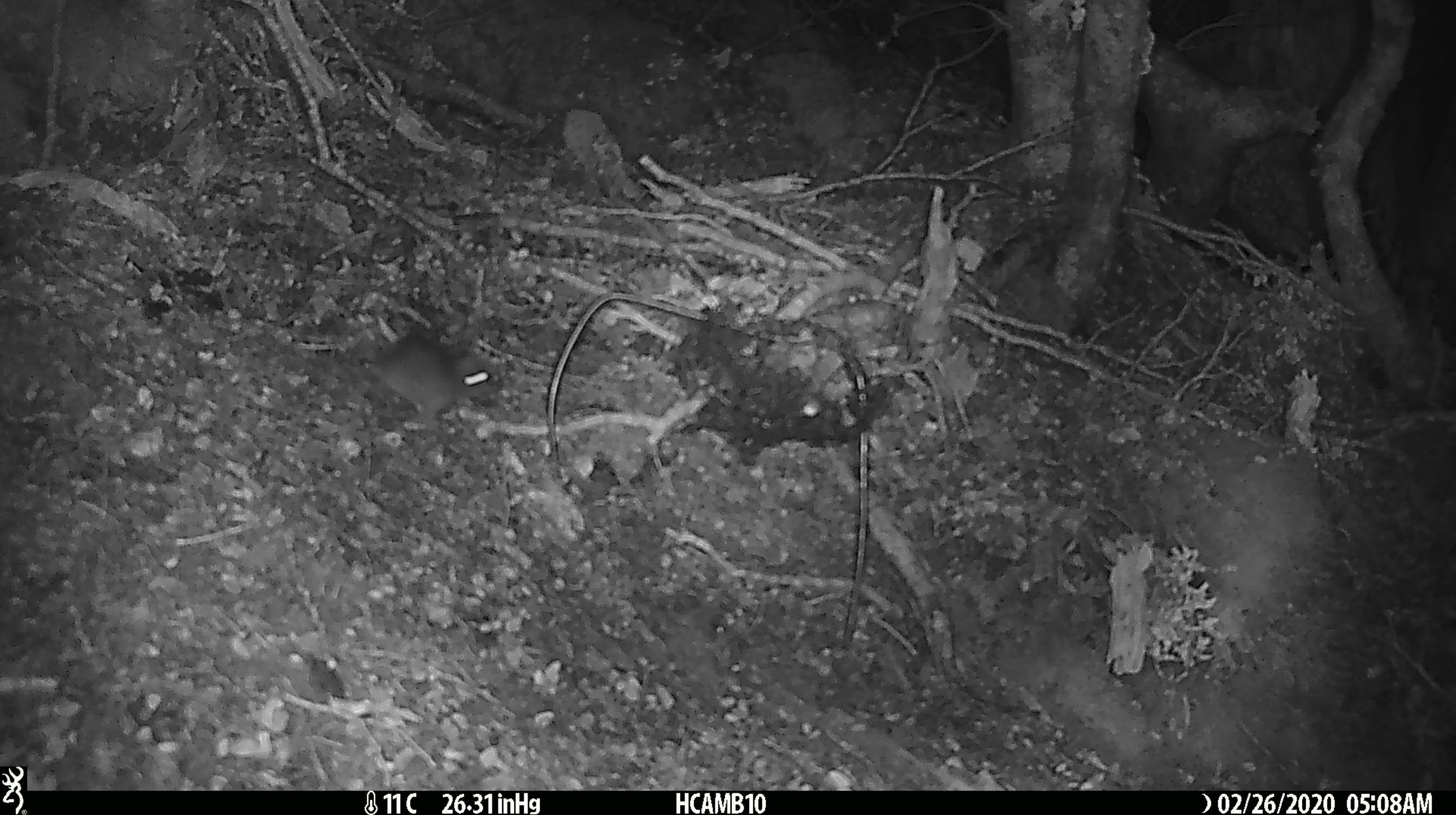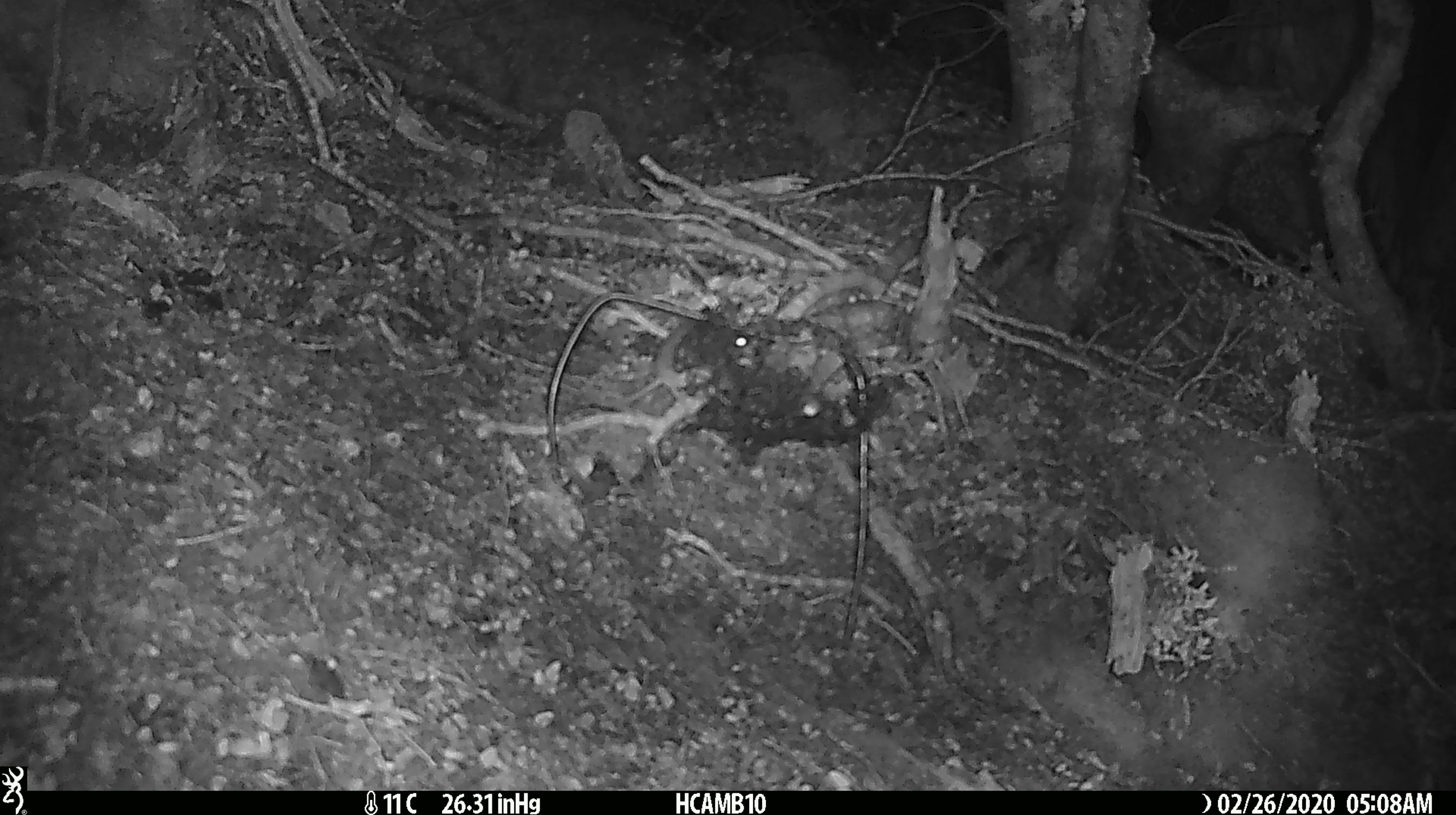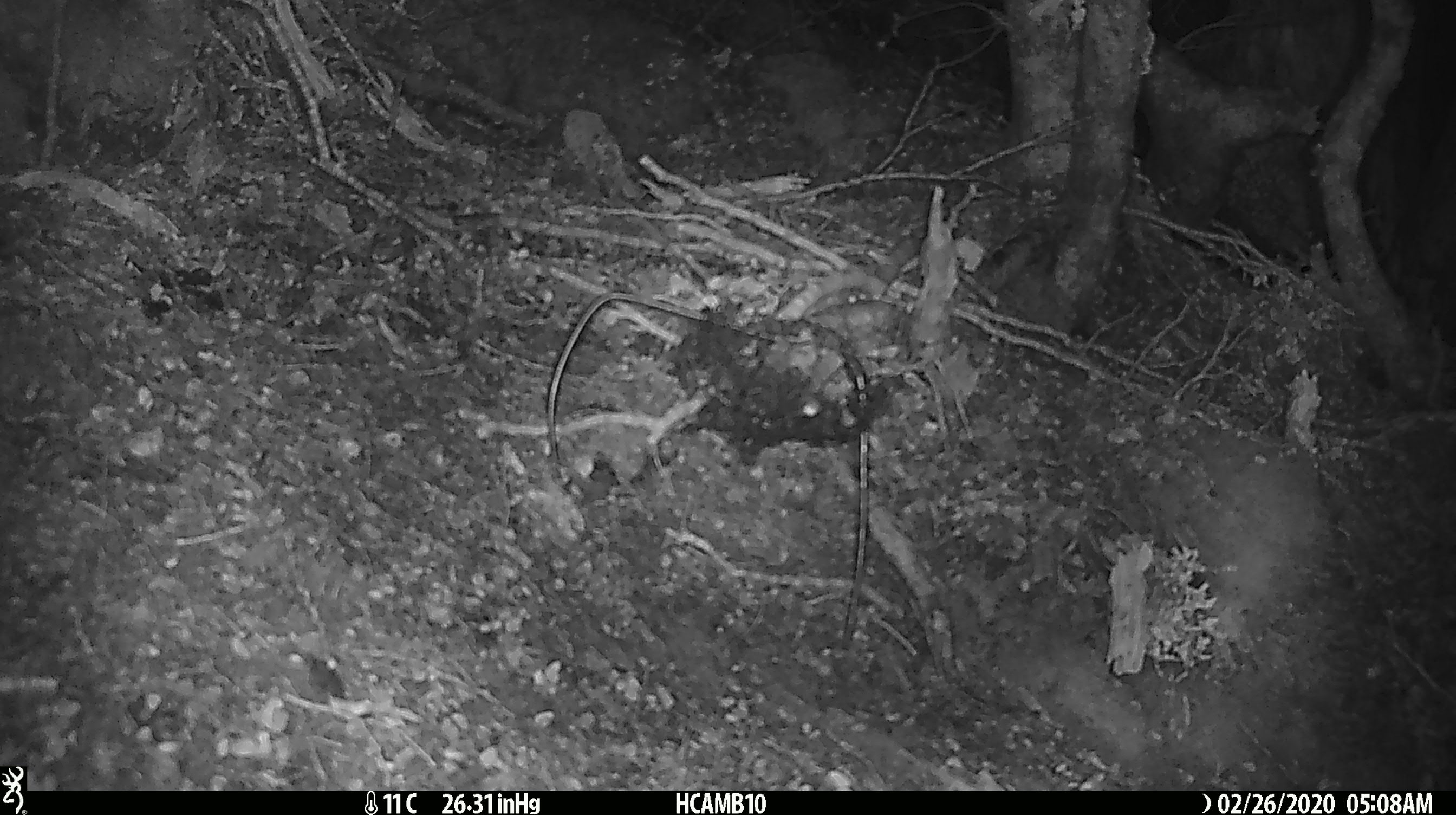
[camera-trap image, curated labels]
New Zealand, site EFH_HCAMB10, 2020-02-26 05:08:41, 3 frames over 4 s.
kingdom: Animalia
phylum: Chordata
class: Mammalia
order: Rodentia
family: Muridae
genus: Mus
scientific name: Mus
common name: mouse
Mouse (Mus).